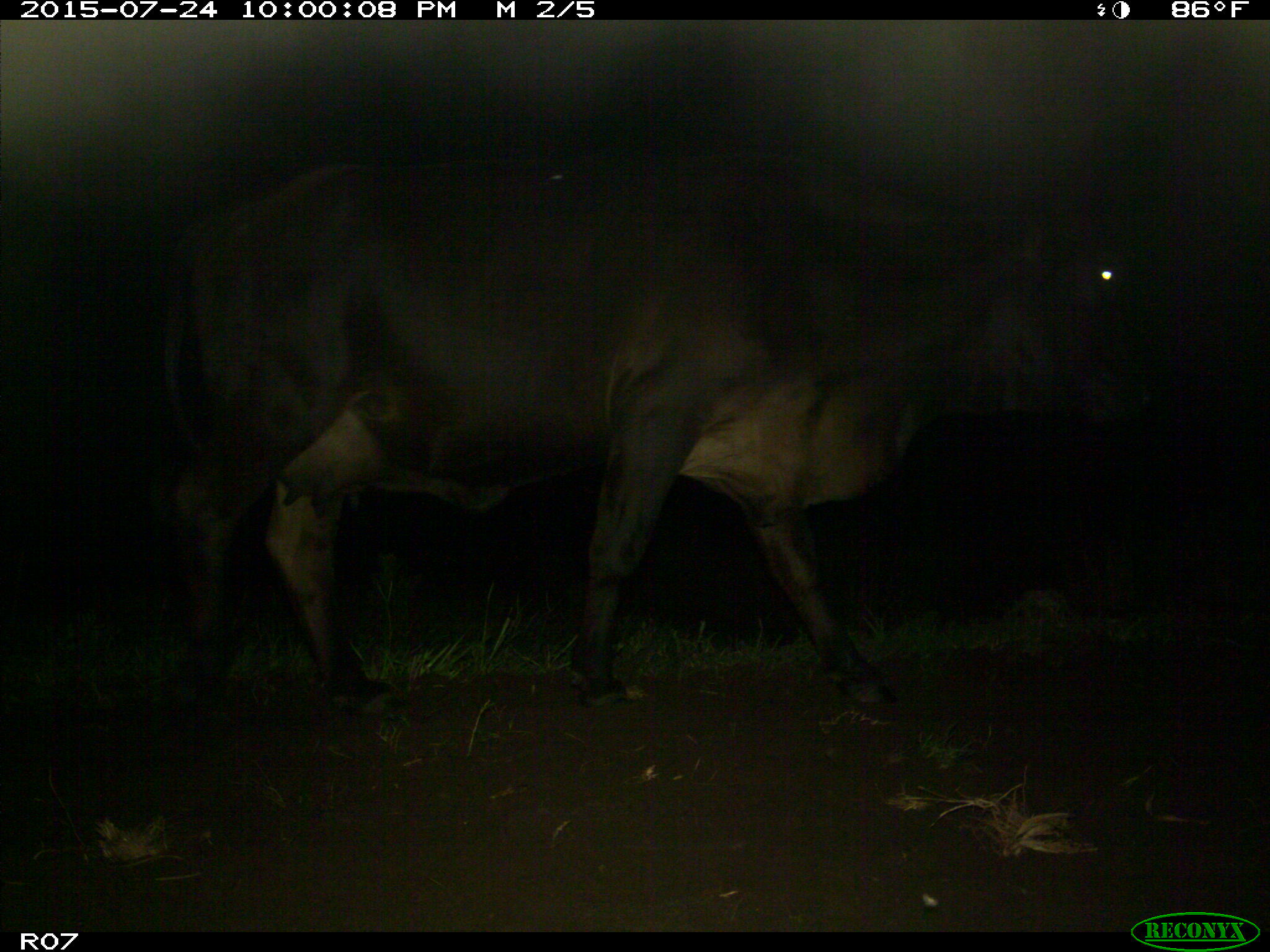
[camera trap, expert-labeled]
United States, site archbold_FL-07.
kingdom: Animalia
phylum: Chordata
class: Mammalia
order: Artiodactyla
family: Bovidae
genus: Bos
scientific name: Bos taurus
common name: domestic cow